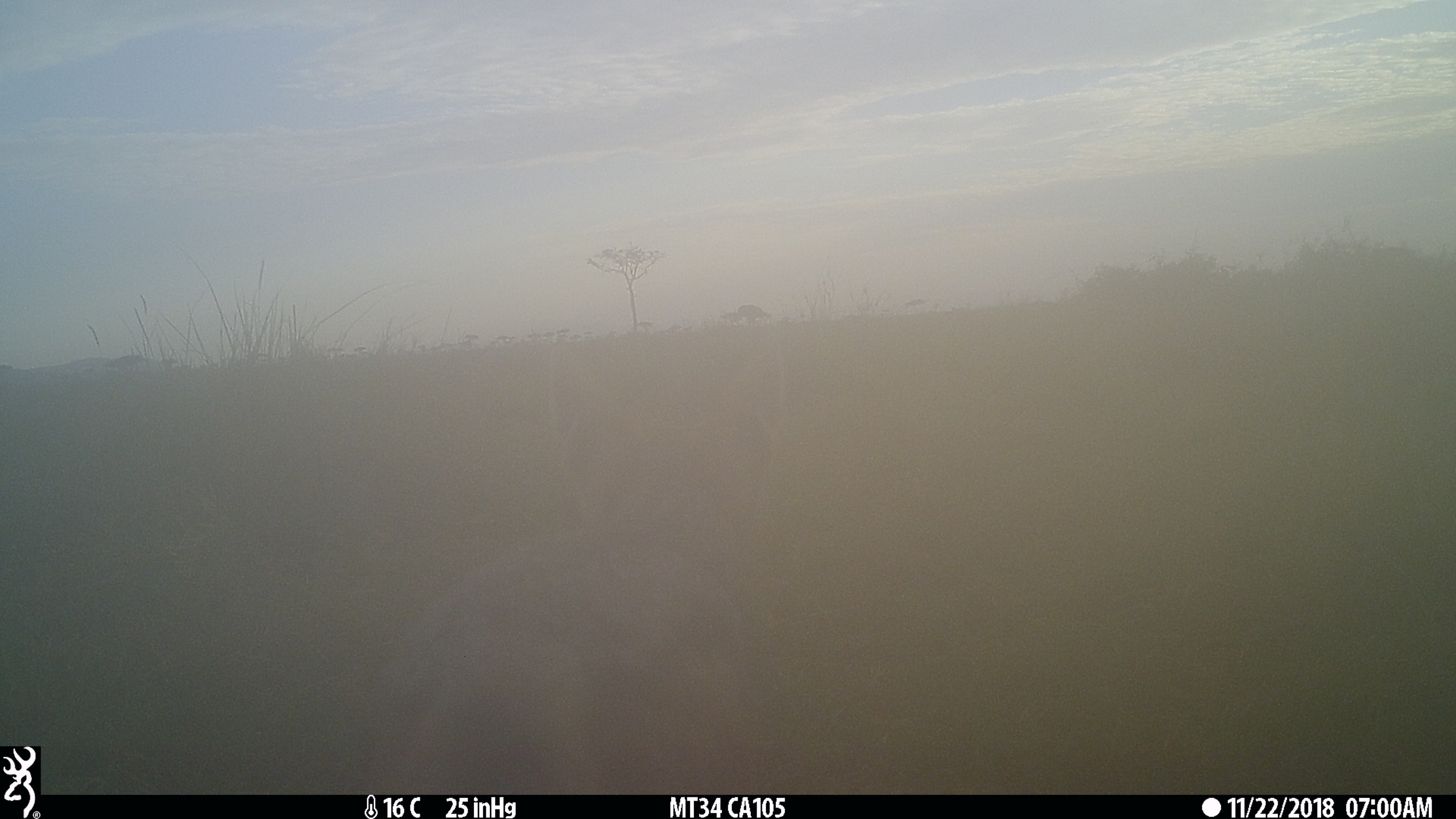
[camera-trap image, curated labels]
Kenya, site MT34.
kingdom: Animalia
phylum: Chordata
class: Mammalia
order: Carnivora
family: Canidae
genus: Lupulella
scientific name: Lupulella mesomelas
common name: black-backed jackal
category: jackal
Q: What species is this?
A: Jackal (black-backed jackal) (Lupulella mesomelas).